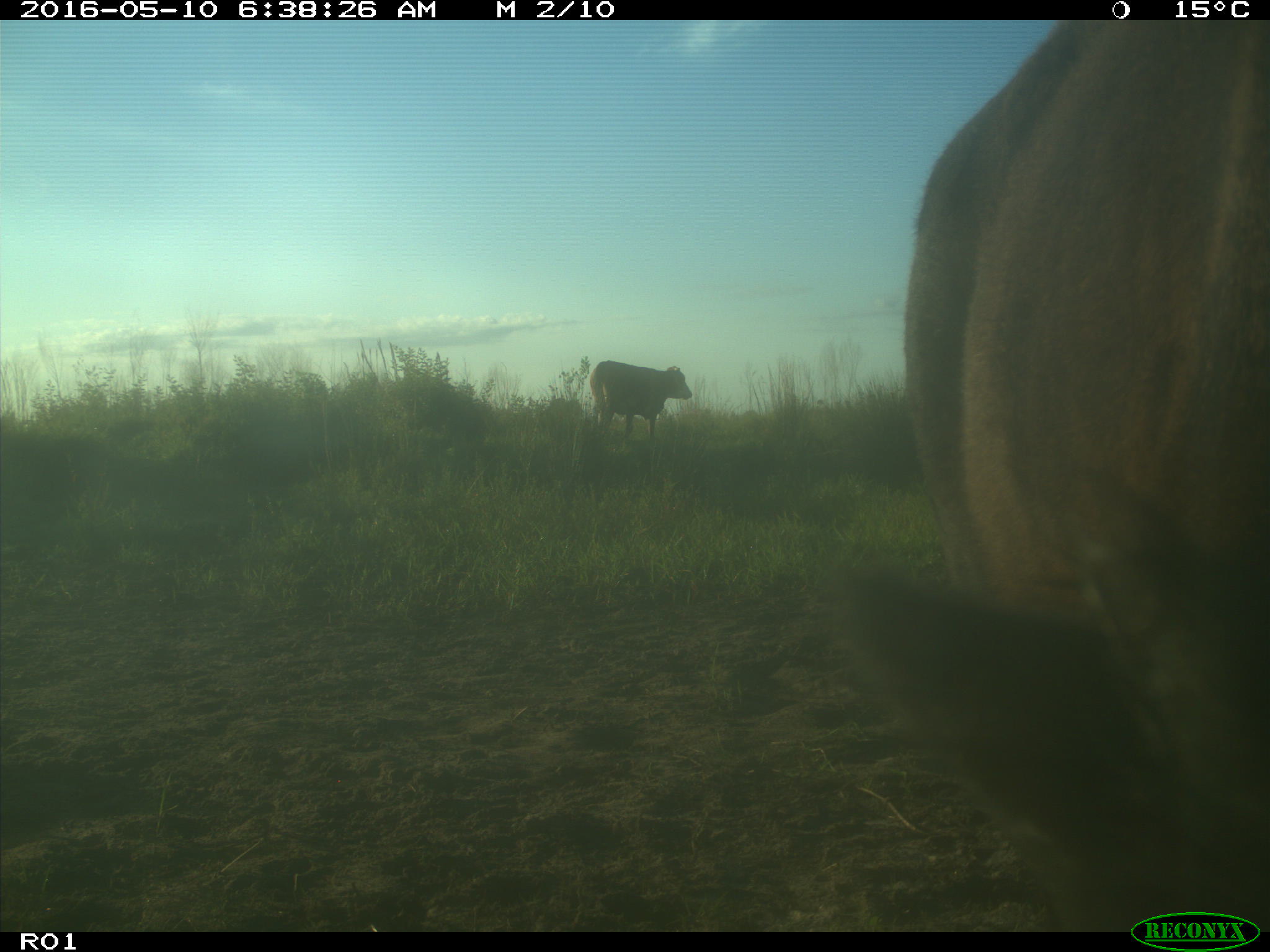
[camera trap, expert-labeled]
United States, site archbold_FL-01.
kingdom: Animalia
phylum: Chordata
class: Mammalia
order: Artiodactyla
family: Bovidae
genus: Bos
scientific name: Bos taurus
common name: domestic cow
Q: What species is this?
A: Bos taurus (domestic cow).